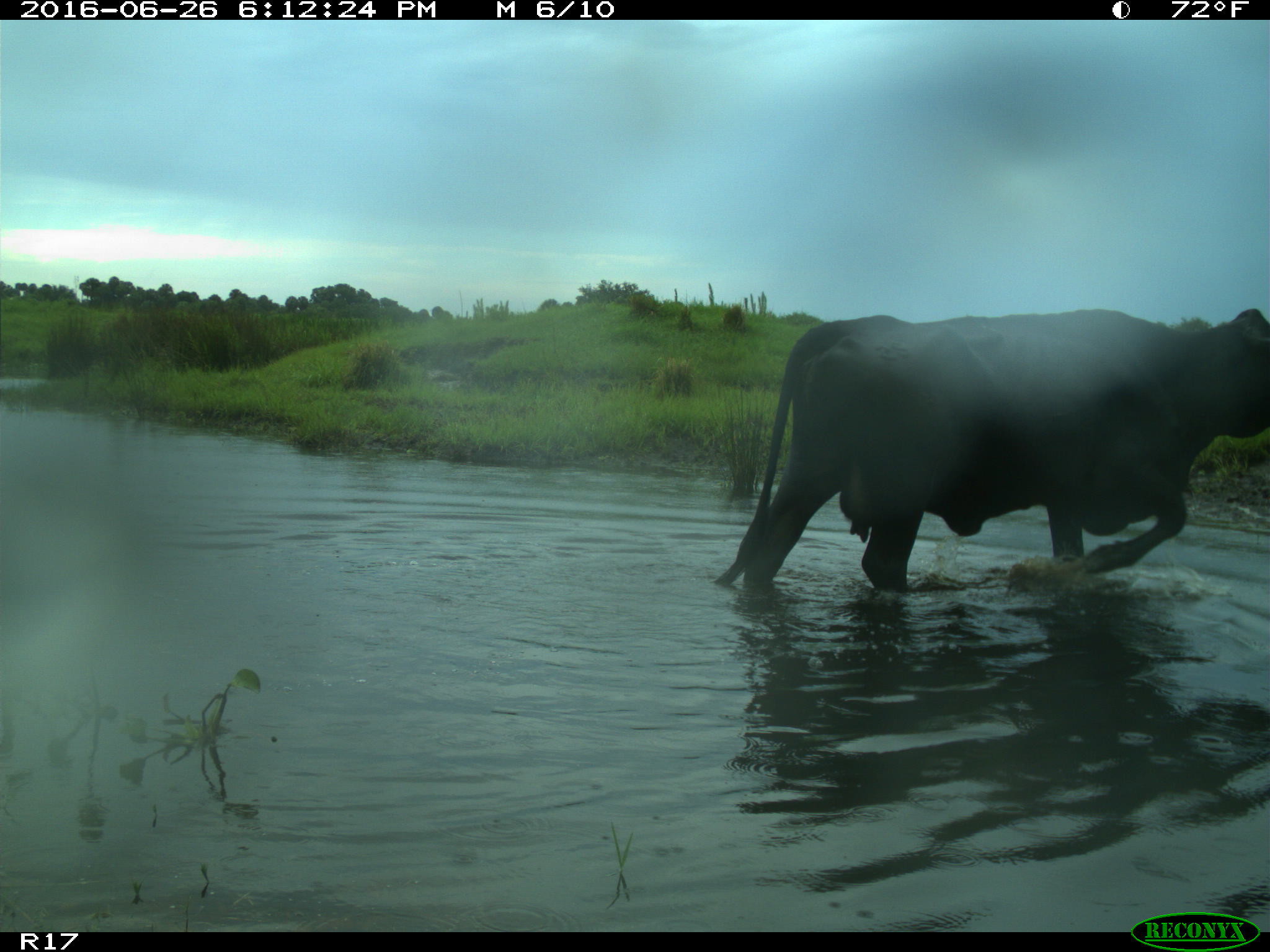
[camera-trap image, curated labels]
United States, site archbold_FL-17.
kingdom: Animalia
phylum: Chordata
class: Mammalia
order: Artiodactyla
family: Bovidae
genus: Bos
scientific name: Bos taurus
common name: domestic cow